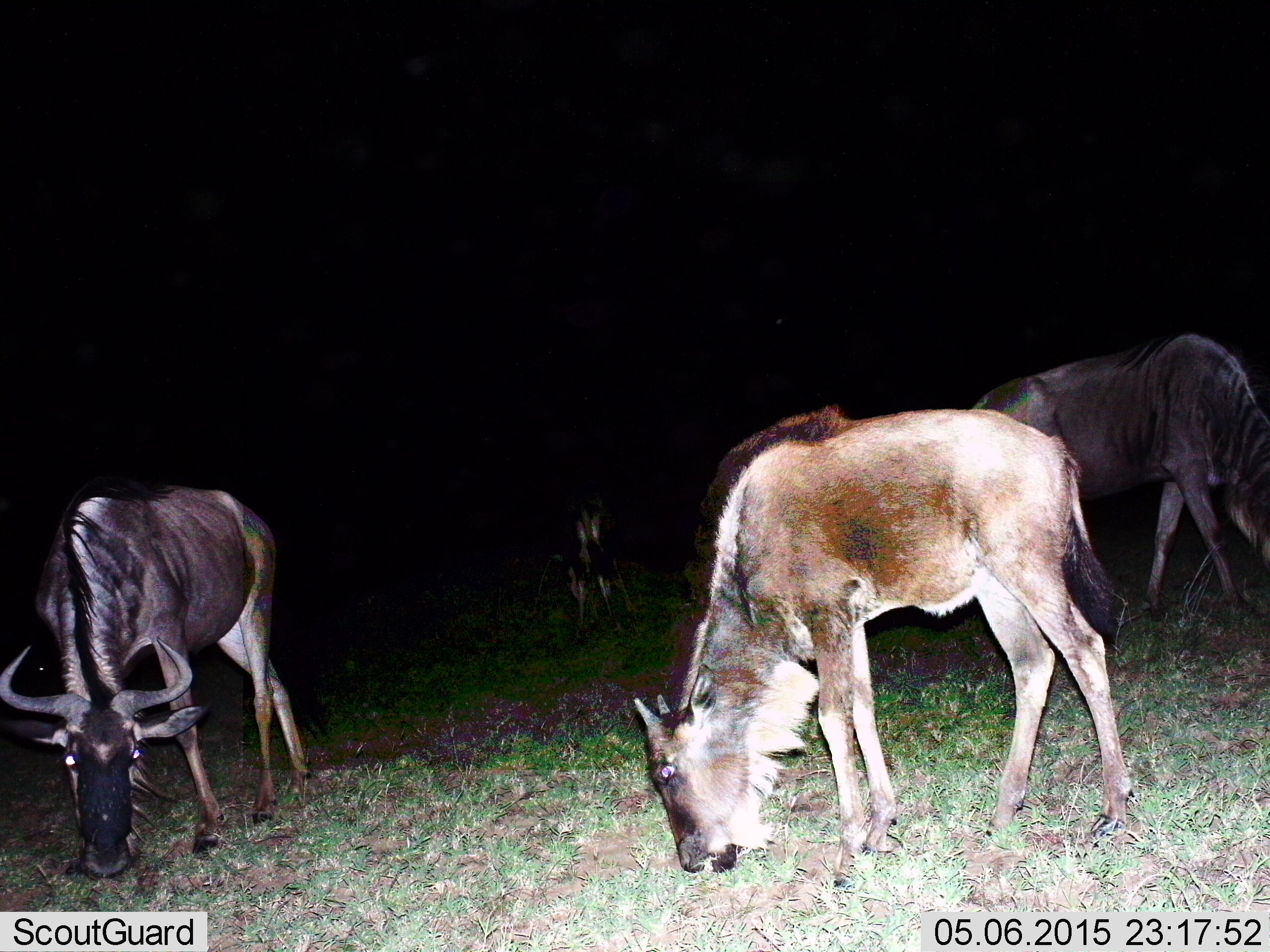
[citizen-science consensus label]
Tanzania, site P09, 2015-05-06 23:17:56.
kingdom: Animalia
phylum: Chordata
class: Mammalia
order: Artiodactyla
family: Bovidae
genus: Connochaetes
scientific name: Connochaetes taurinus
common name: blue wildebeest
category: wildebeest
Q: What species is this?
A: Wildebeest (blue wildebeest) (Connochaetes taurinus).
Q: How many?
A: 4.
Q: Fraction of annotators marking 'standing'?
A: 9%.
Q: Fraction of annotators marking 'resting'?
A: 0%.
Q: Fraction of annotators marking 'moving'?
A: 0%.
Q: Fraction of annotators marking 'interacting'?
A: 0%.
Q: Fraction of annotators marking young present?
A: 18%.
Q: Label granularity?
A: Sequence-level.